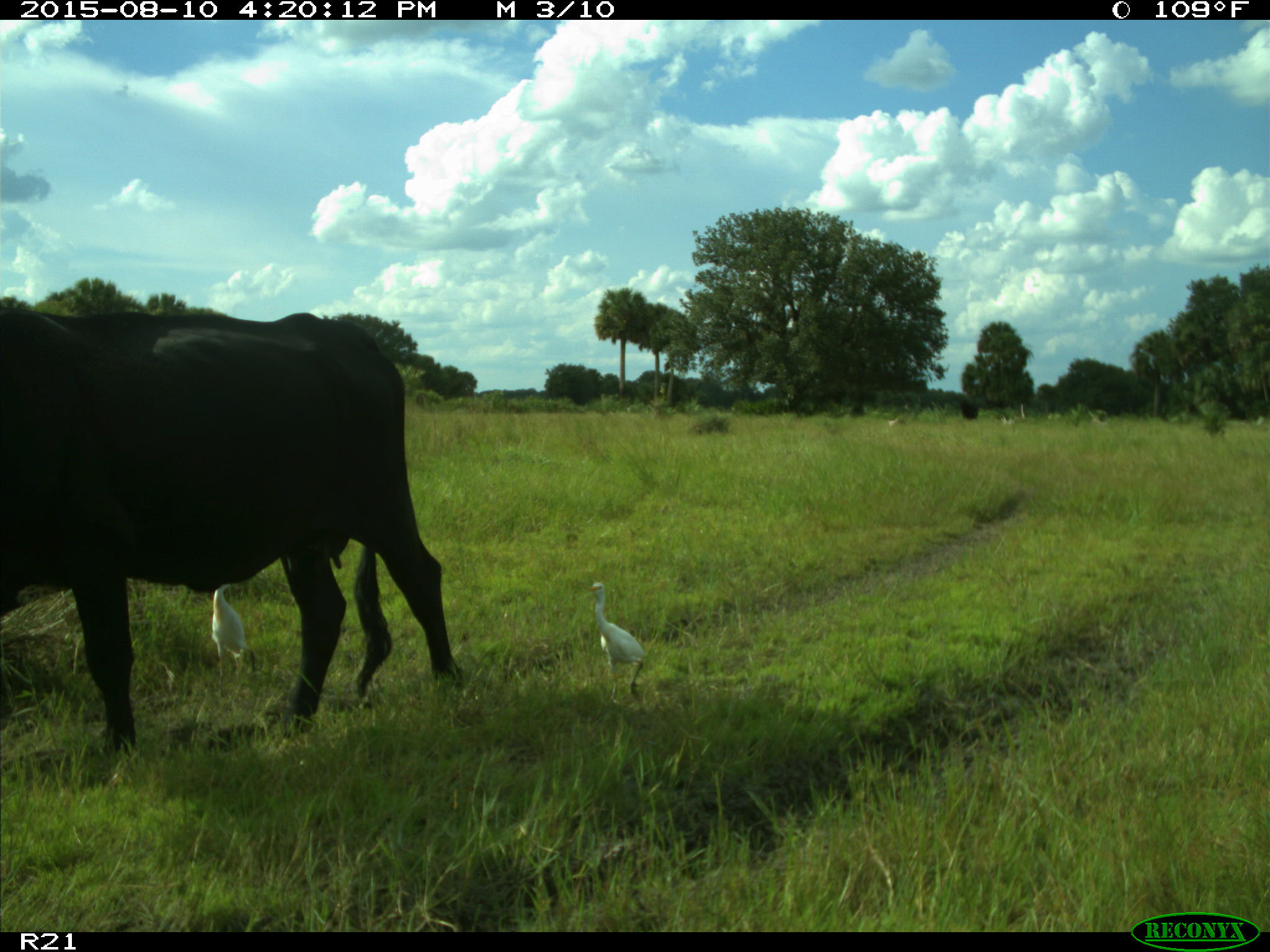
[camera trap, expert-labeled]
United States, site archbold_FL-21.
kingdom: Animalia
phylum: Chordata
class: Mammalia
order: Artiodactyla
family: Bovidae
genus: Bos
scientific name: Bos taurus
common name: domestic cow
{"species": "Bos taurus (domestic cow)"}